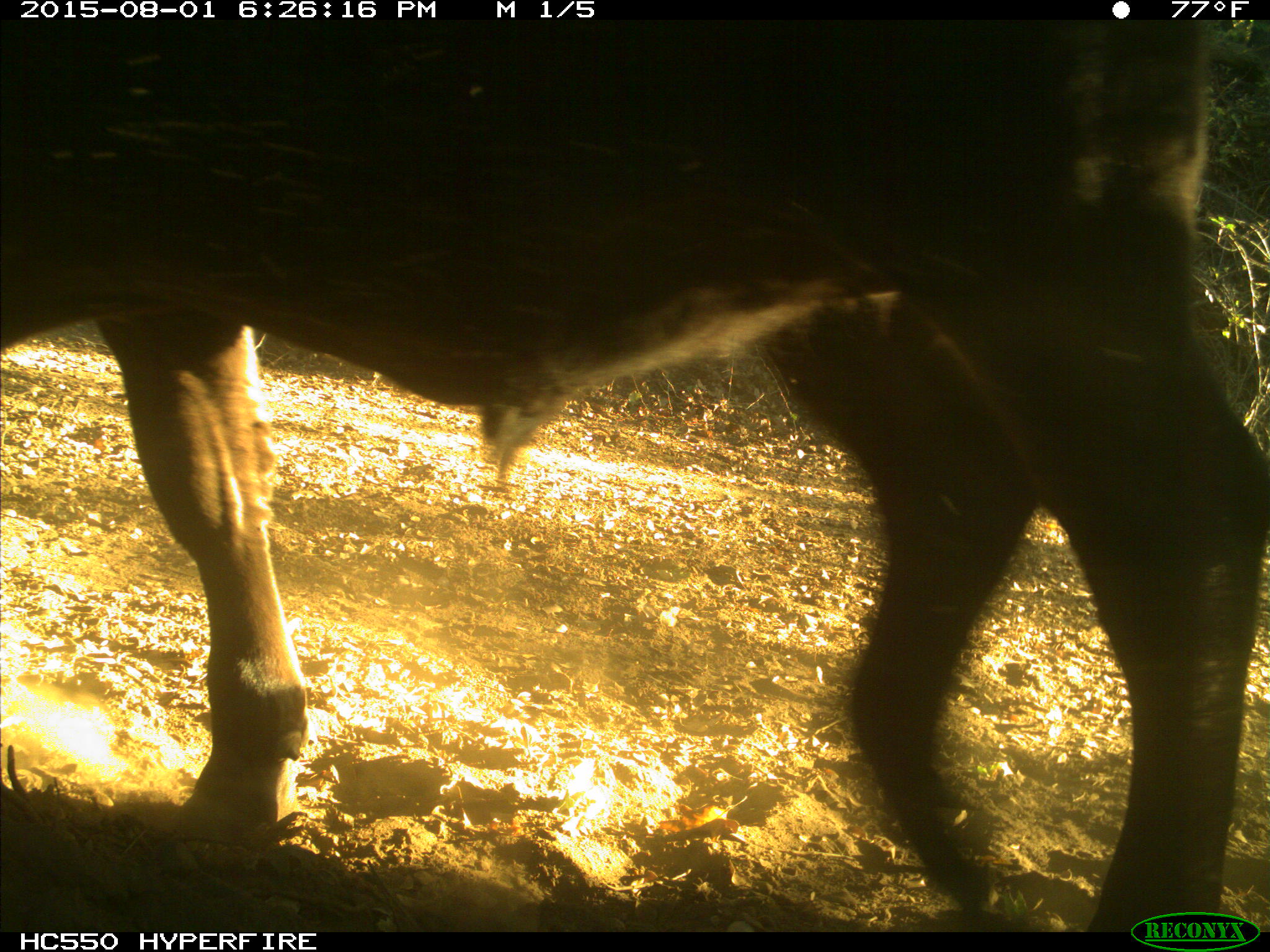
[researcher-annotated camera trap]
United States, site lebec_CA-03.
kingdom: Animalia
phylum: Chordata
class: Mammalia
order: Artiodactyla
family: Bovidae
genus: Bos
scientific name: Bos taurus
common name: domestic cow